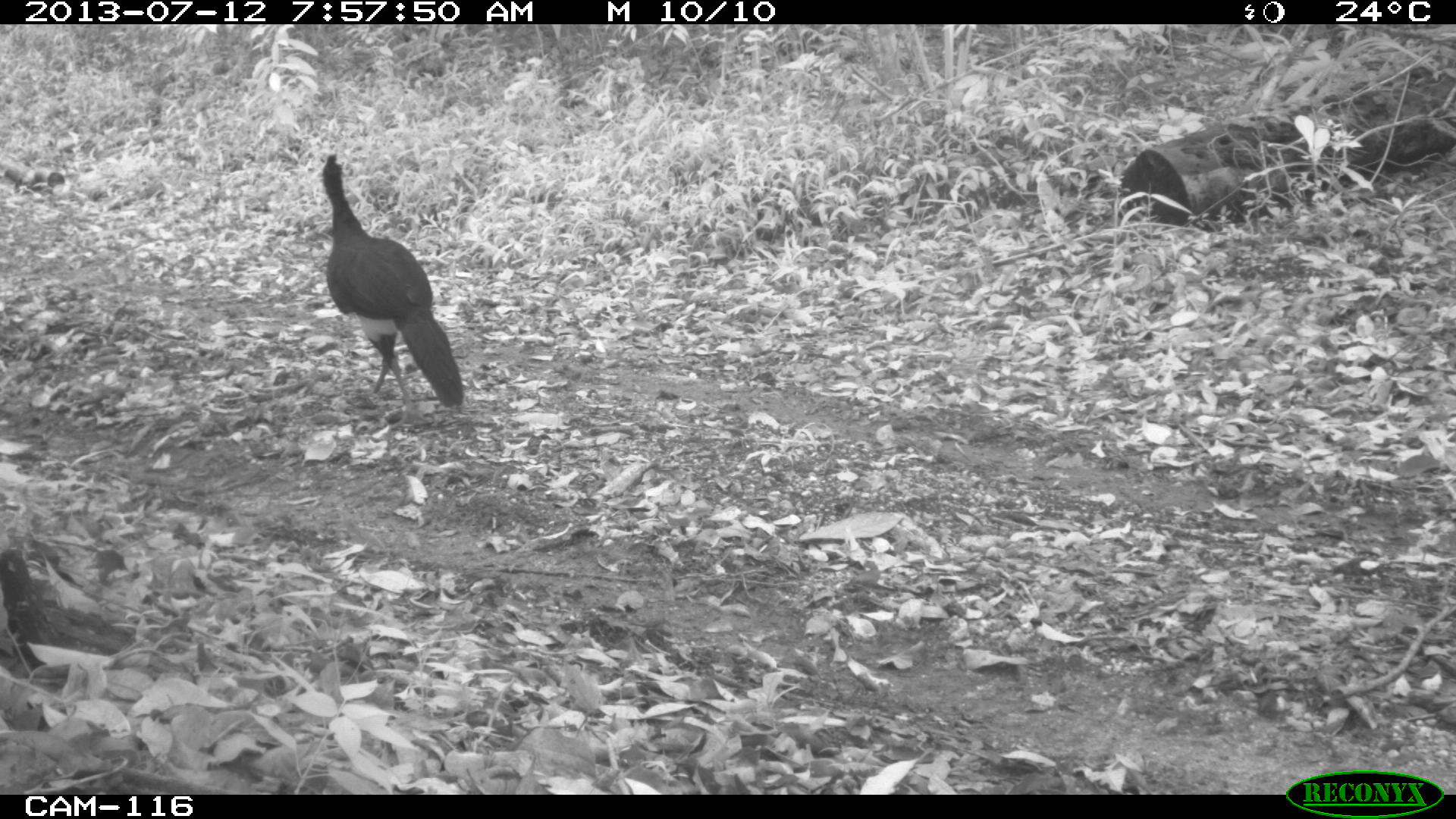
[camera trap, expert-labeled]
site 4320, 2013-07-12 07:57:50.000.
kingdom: Animalia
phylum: Chordata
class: Aves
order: Galliformes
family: Cracidae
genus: Crax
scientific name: Crax rubra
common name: great curassow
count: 1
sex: male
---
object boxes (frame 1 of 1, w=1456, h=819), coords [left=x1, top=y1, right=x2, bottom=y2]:
crax rubra: [left=320, top=149, right=466, bottom=419]